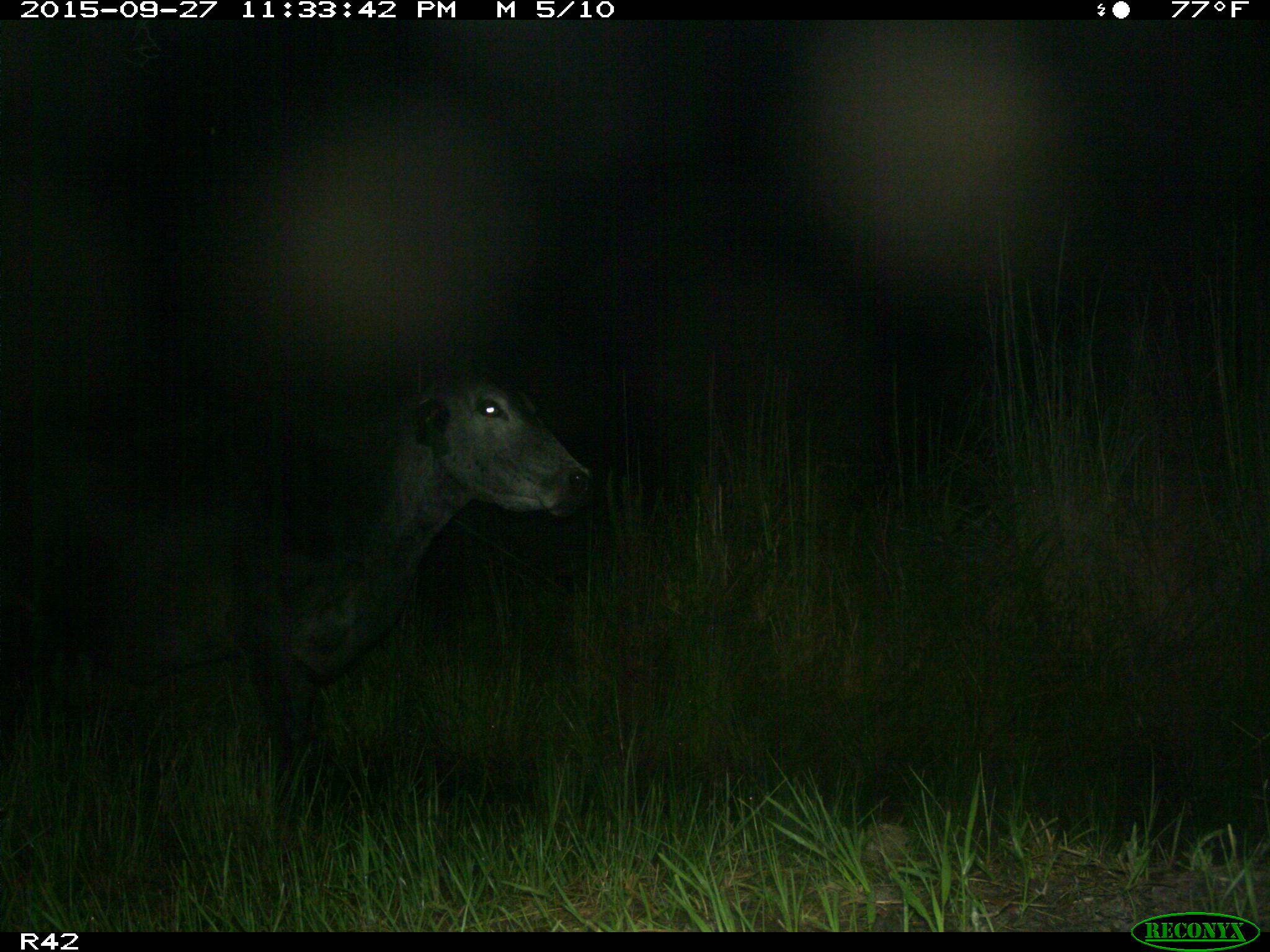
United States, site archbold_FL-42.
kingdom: Animalia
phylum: Chordata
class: Mammalia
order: Artiodactyla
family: Bovidae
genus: Bos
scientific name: Bos taurus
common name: domestic cow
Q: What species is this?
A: Bos taurus (domestic cow).